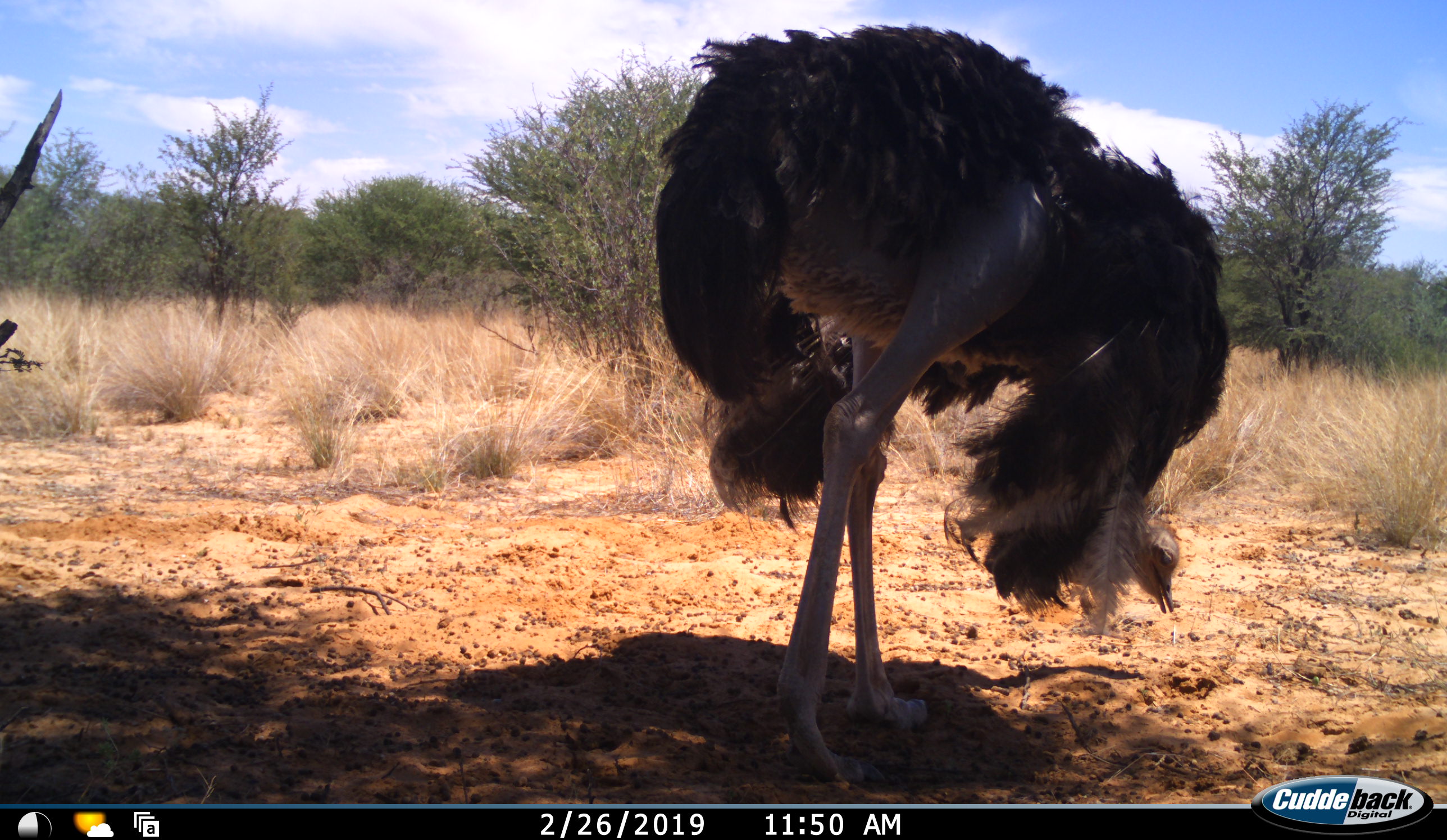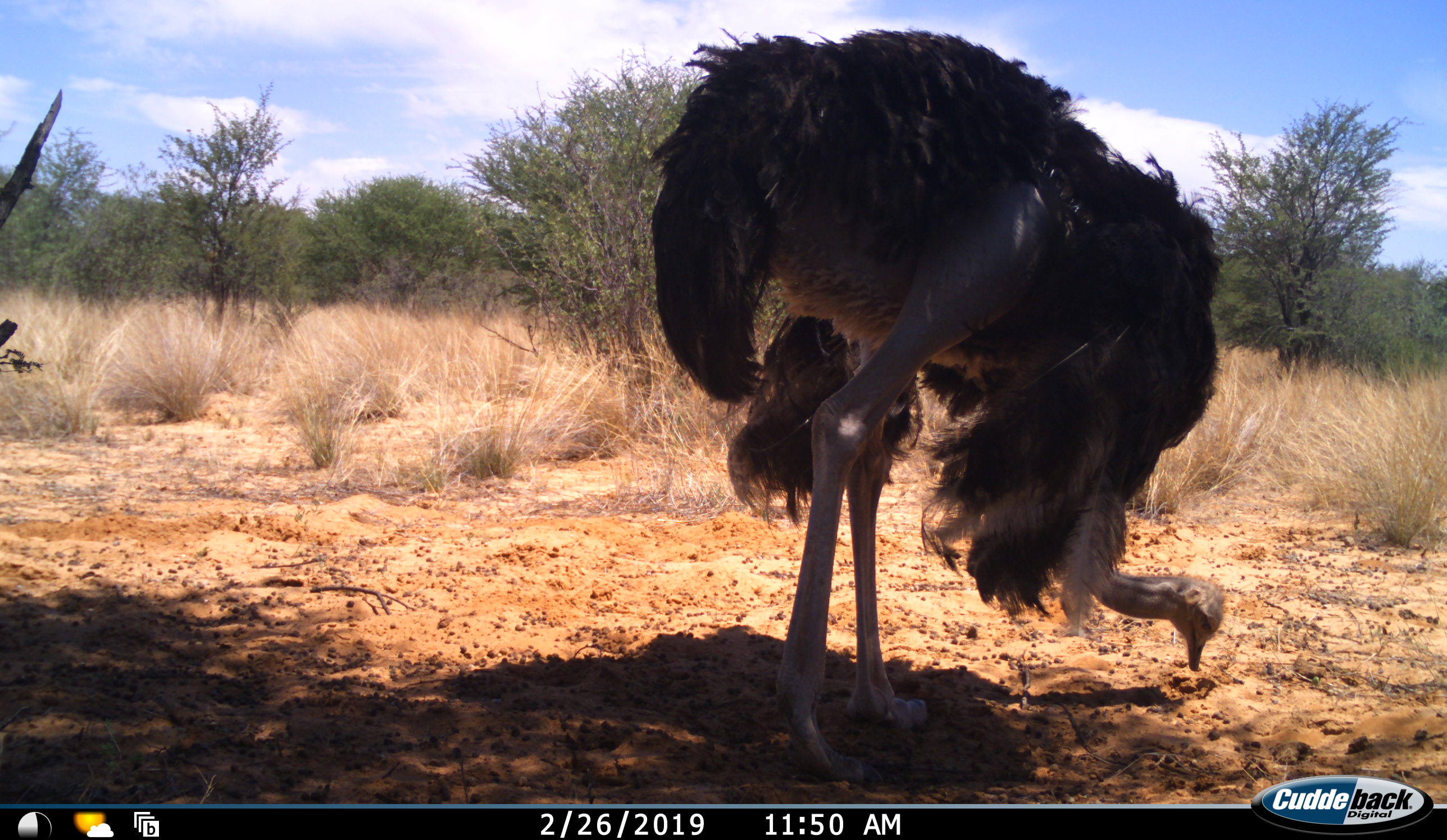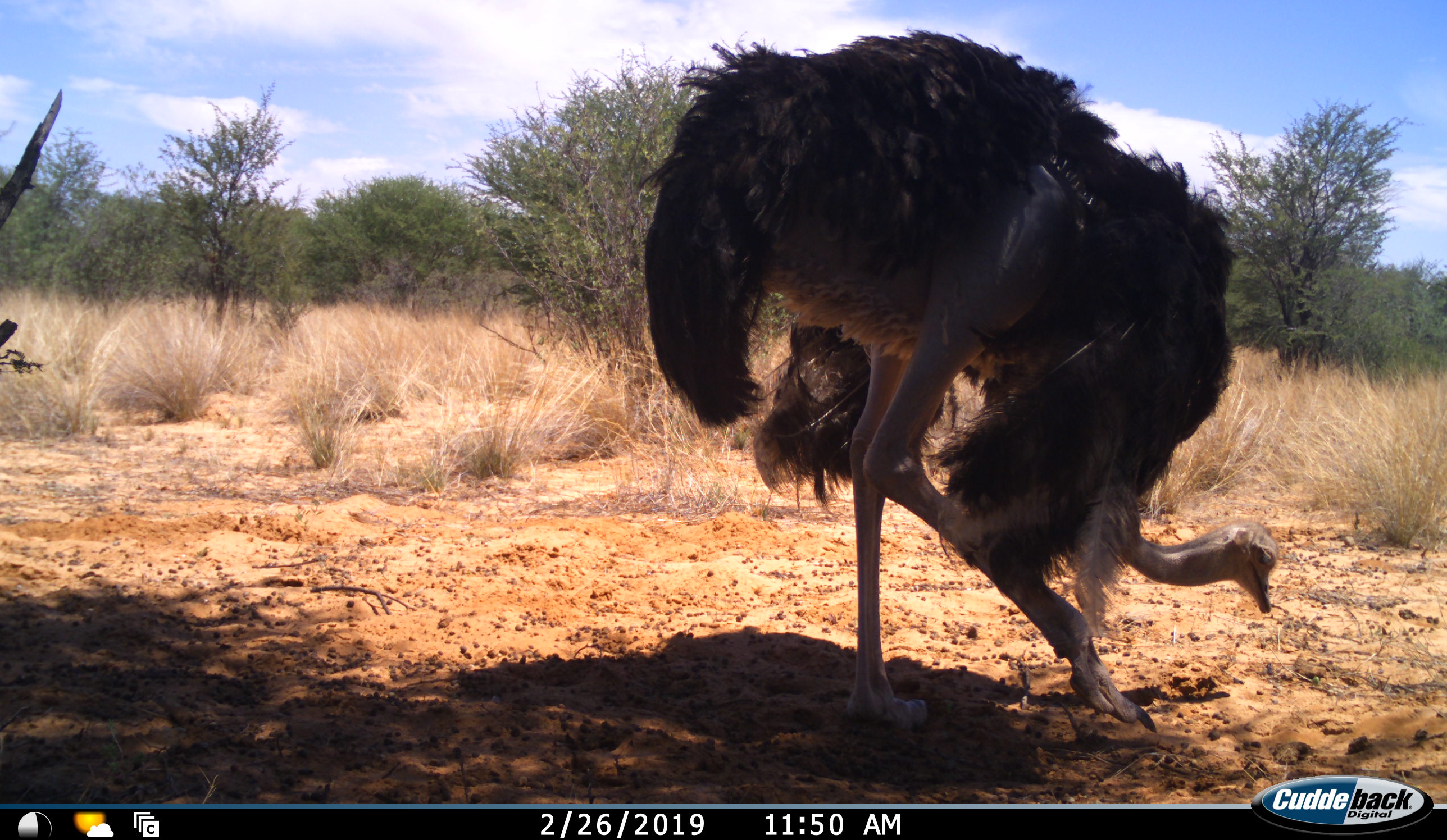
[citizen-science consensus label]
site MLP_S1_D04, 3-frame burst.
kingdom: Animalia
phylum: Chordata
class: Aves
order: Struthioniformes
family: Struthionidae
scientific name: Struthionidae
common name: ostrich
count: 1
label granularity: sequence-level